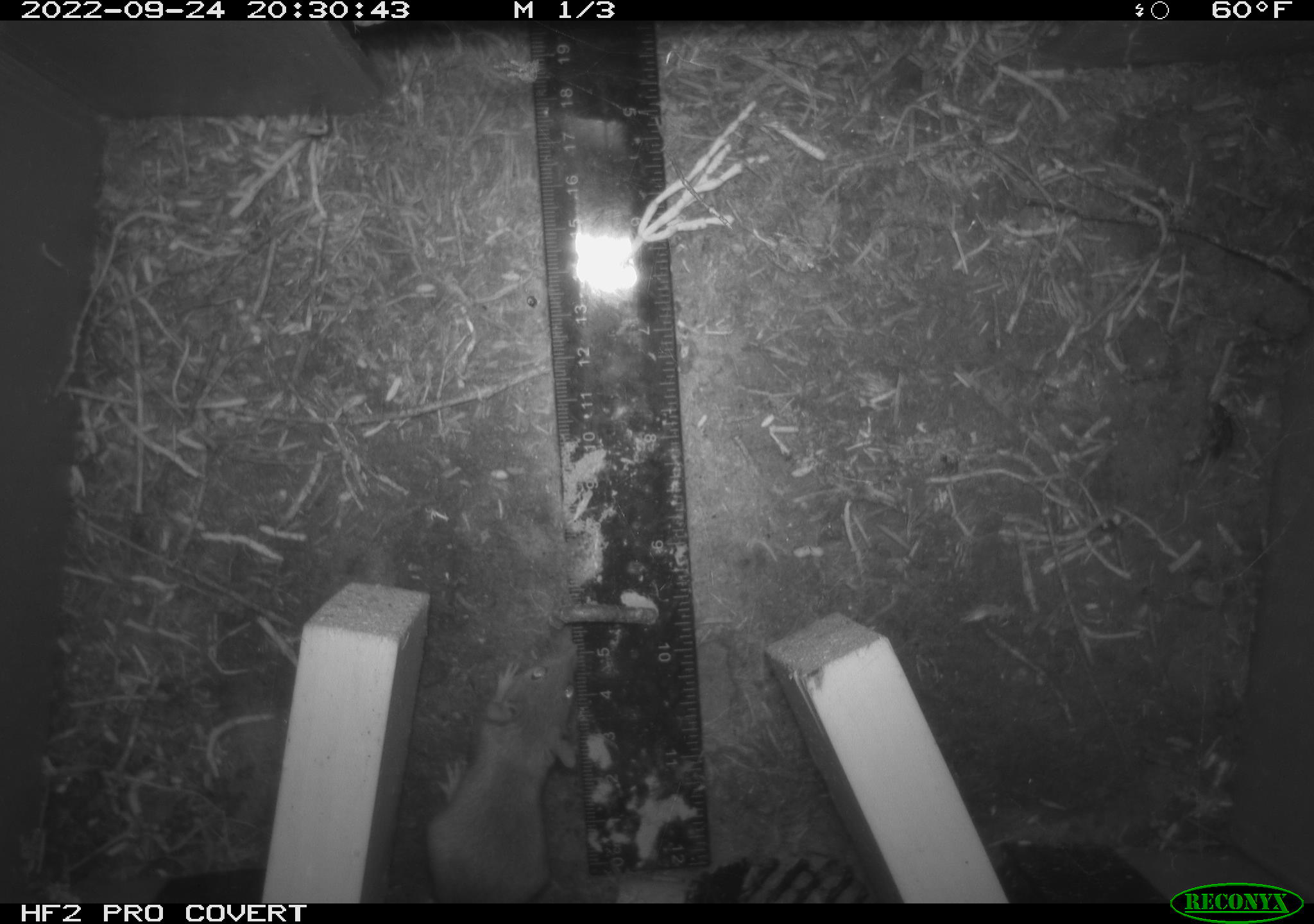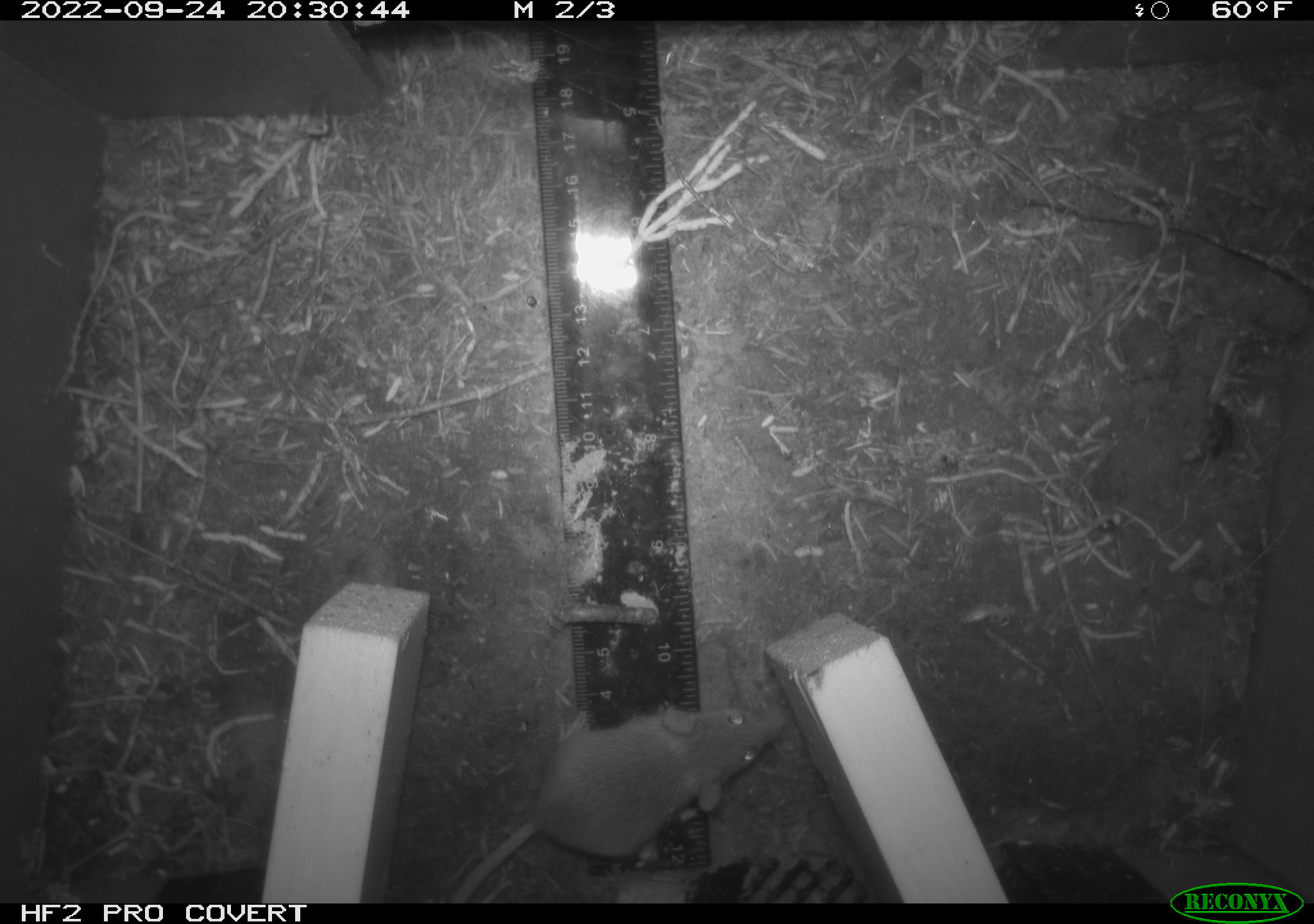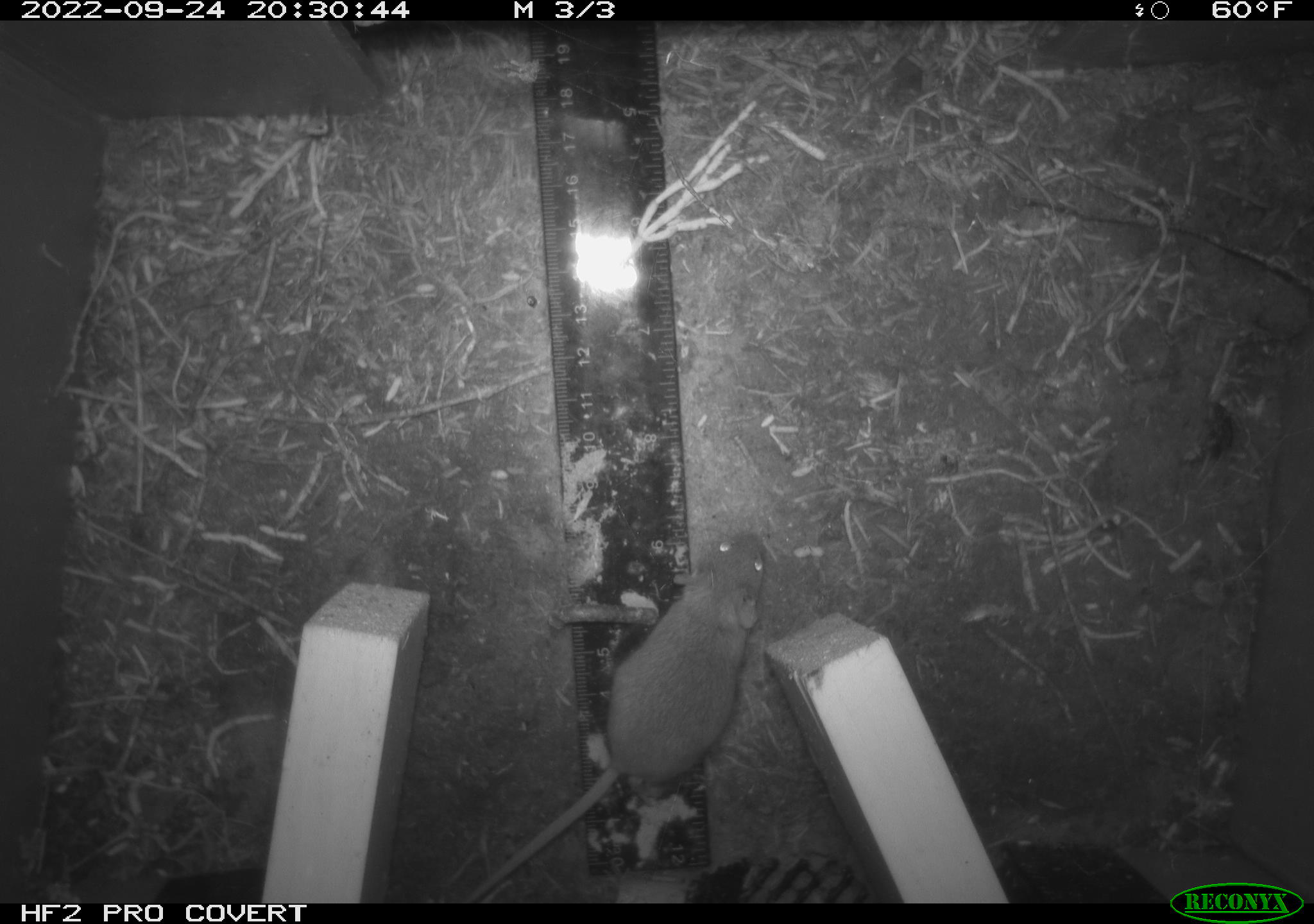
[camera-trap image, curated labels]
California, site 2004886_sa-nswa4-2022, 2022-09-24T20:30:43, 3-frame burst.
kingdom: Animalia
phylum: Chordata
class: Mammalia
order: Rodentia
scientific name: Rodentia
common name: rodent